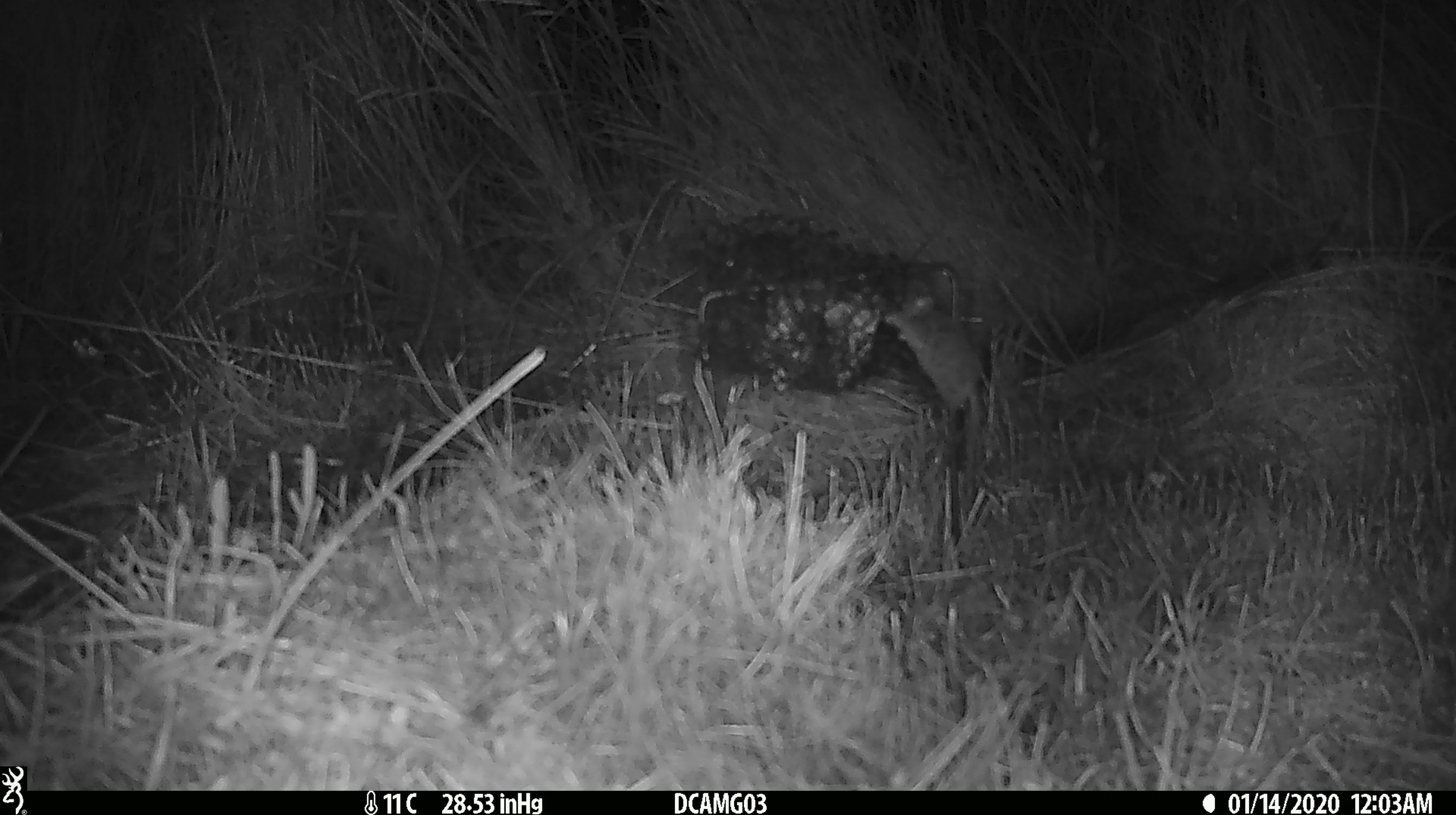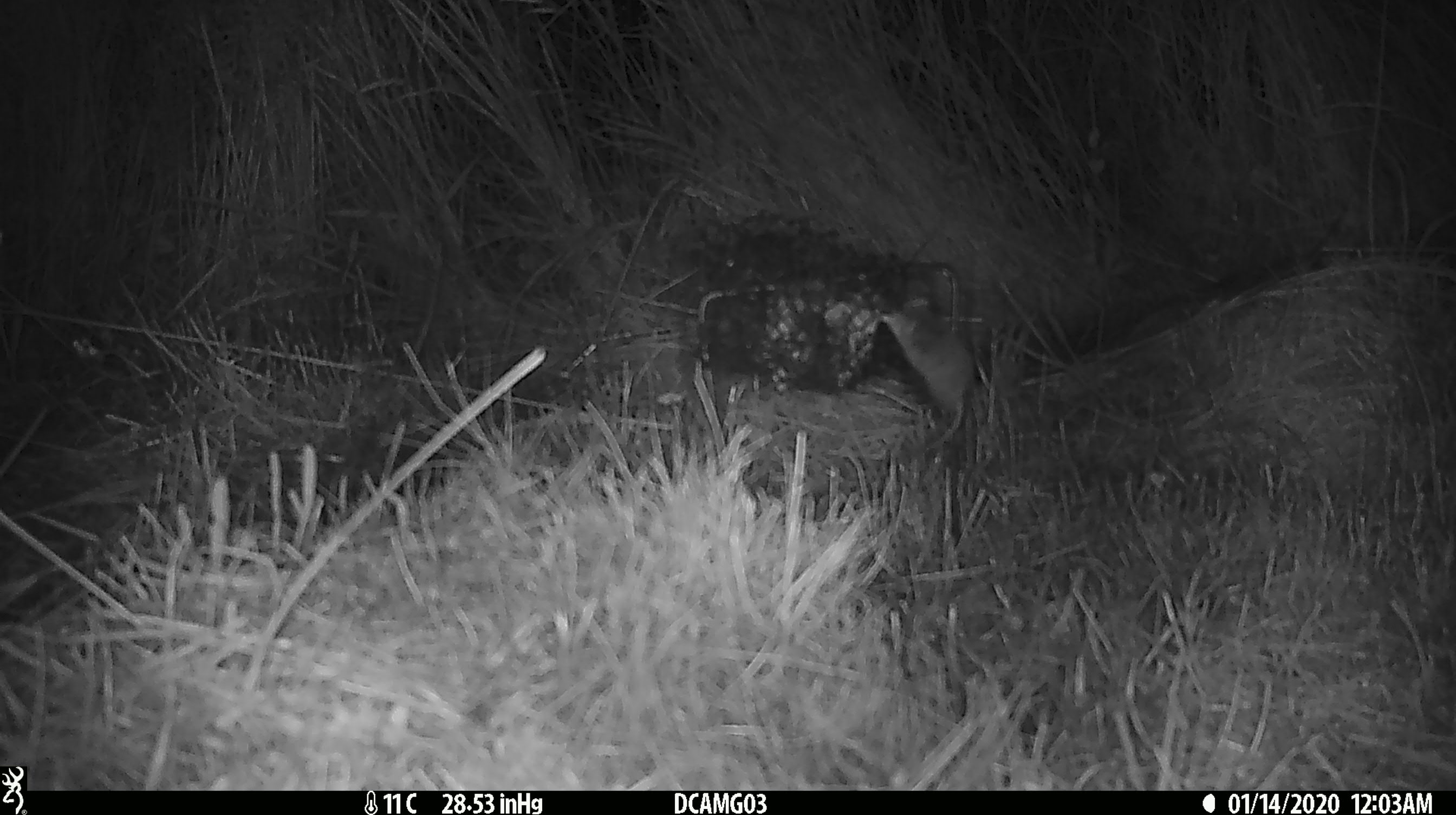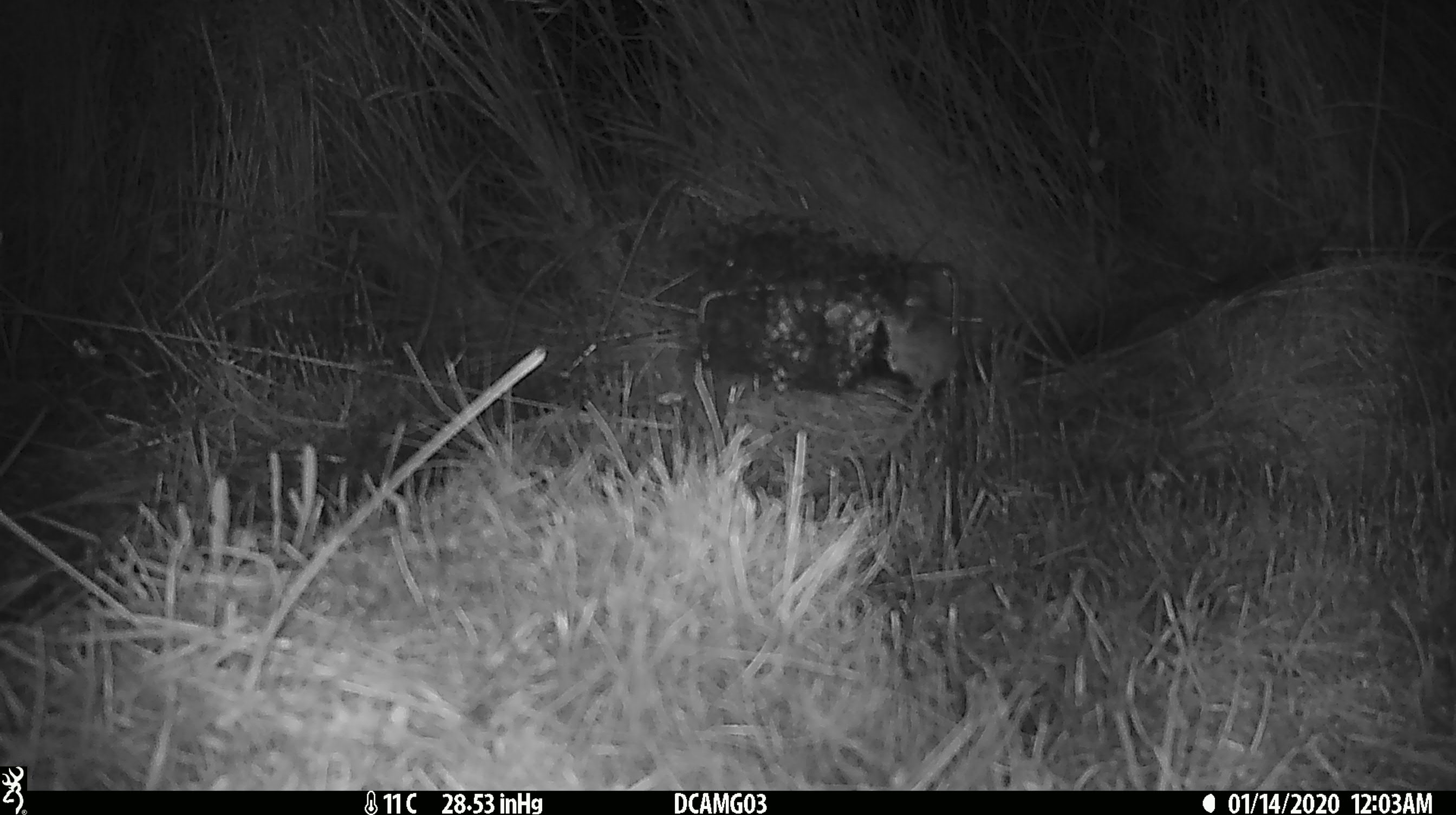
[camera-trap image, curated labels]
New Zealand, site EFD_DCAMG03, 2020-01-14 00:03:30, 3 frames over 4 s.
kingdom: Animalia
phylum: Chordata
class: Mammalia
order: Rodentia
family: Muridae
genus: Mus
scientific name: Mus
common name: mouse